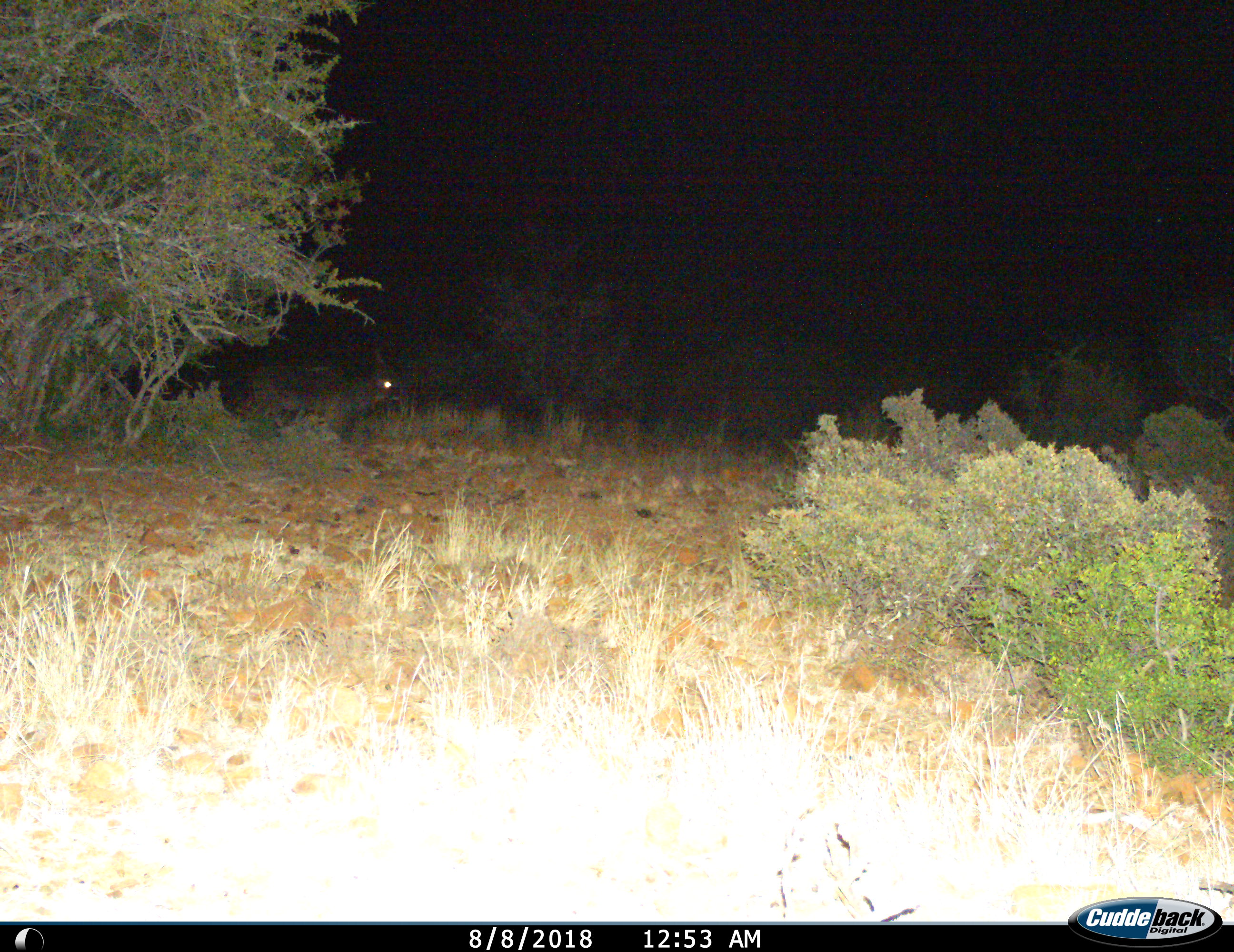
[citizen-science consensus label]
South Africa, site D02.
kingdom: Animalia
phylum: Chordata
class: Mammalia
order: Artiodactyla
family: Bovidae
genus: Tragelaphus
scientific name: Tragelaphus strepsiceros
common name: greater kudu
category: kudu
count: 1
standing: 60%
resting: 0%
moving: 40%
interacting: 0%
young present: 0%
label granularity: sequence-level